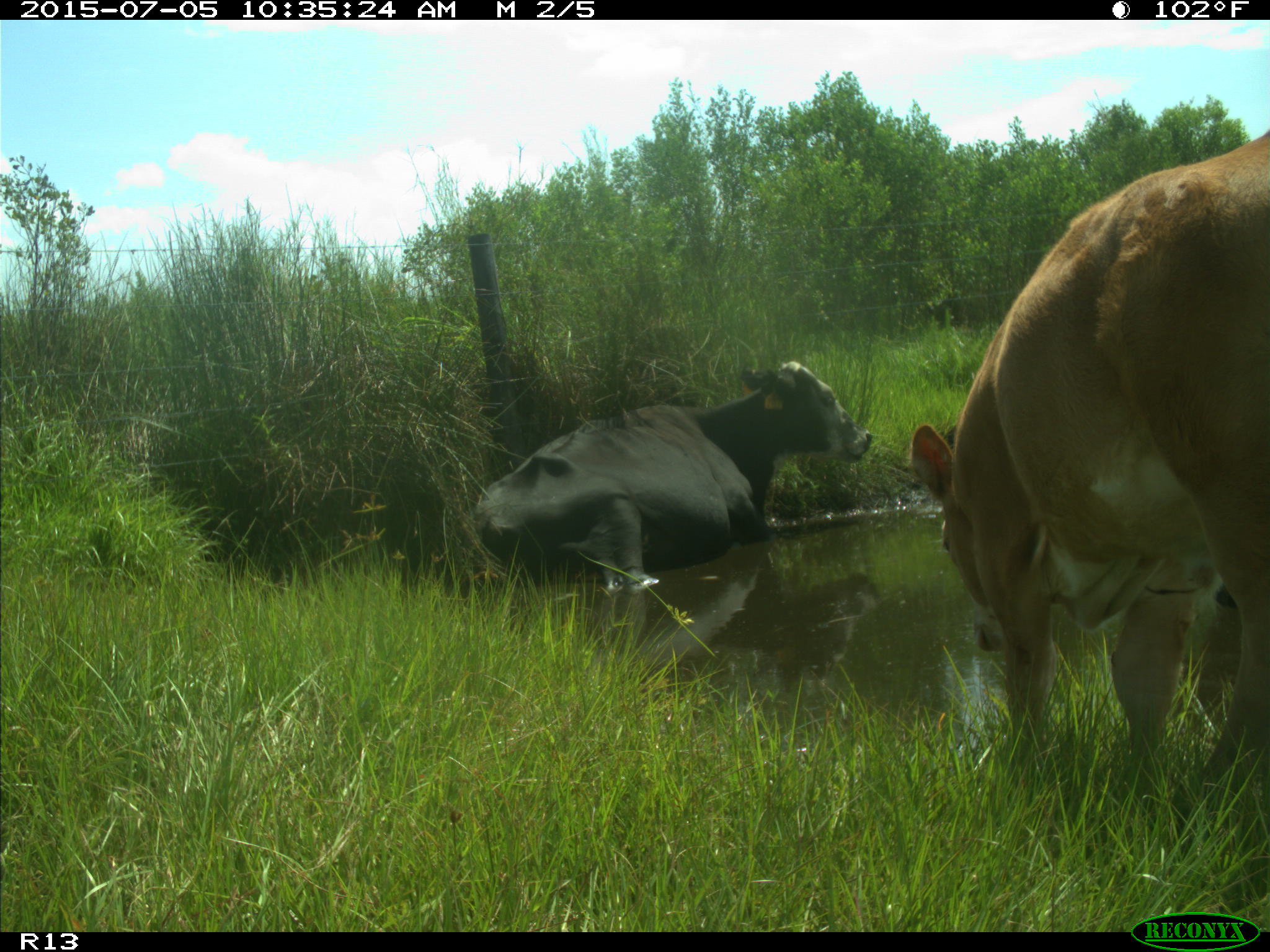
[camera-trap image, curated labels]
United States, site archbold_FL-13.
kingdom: Animalia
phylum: Chordata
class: Mammalia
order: Artiodactyla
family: Bovidae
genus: Bos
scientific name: Bos taurus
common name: domestic cow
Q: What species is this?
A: Bos taurus (domestic cow).